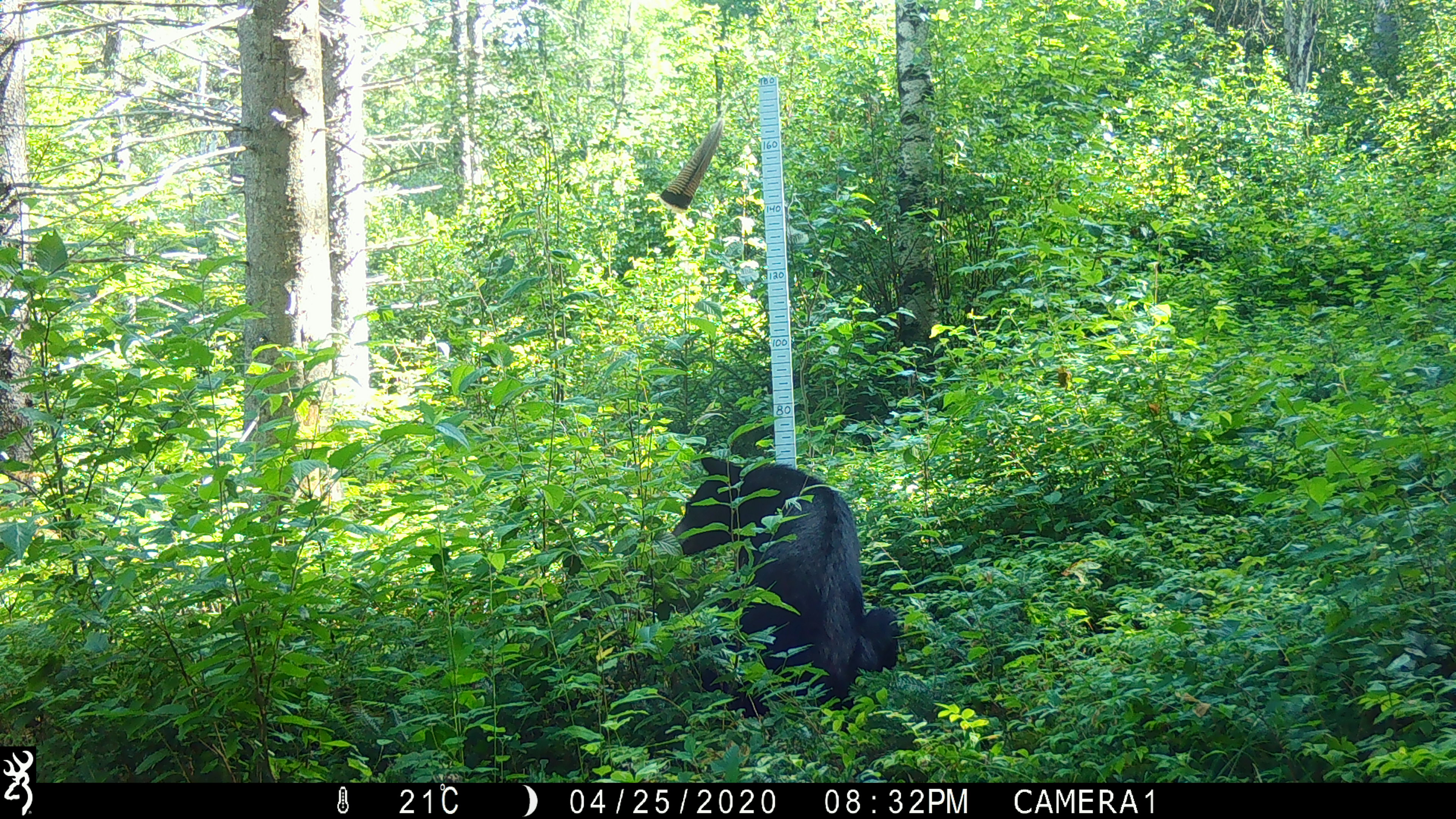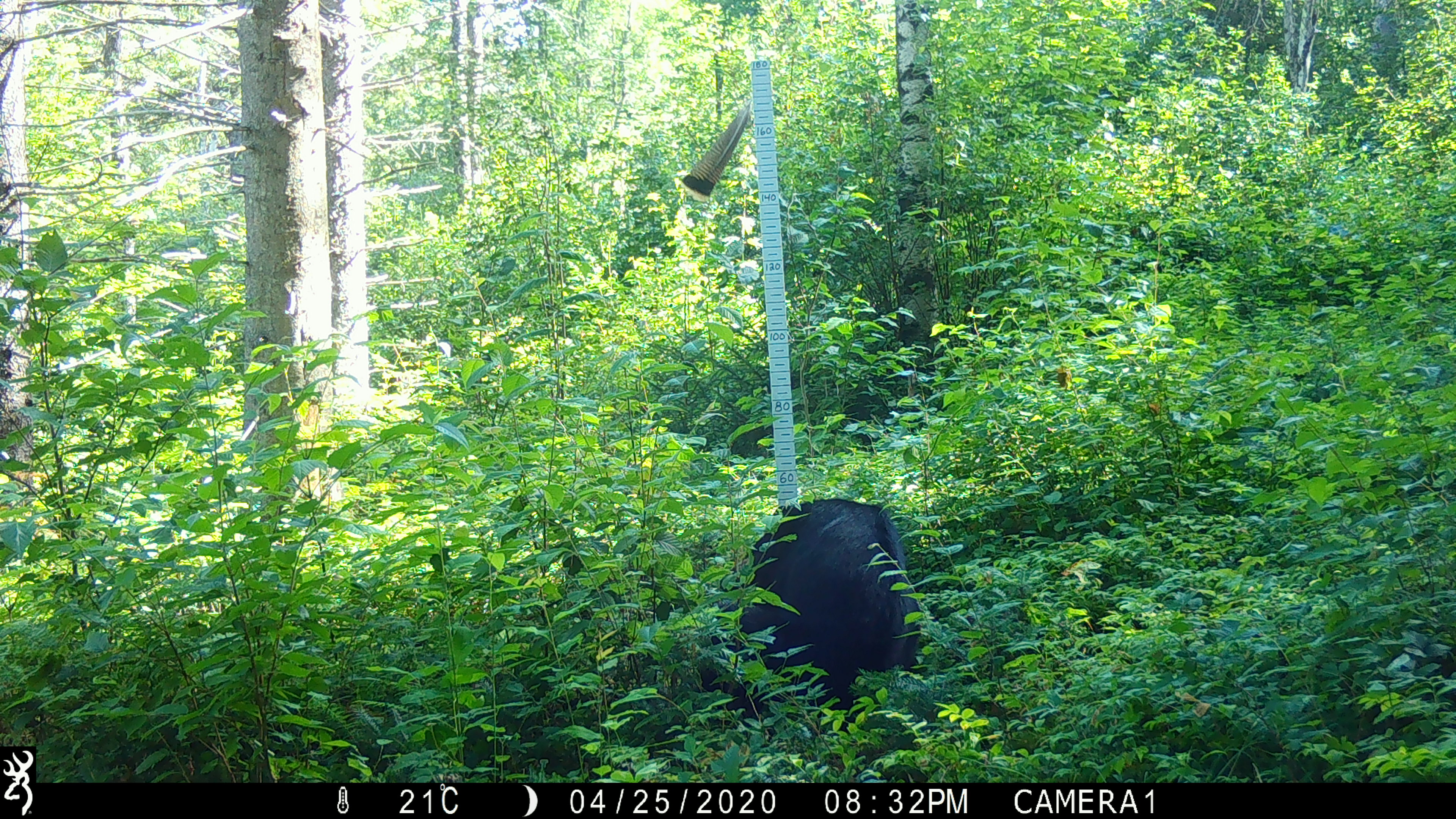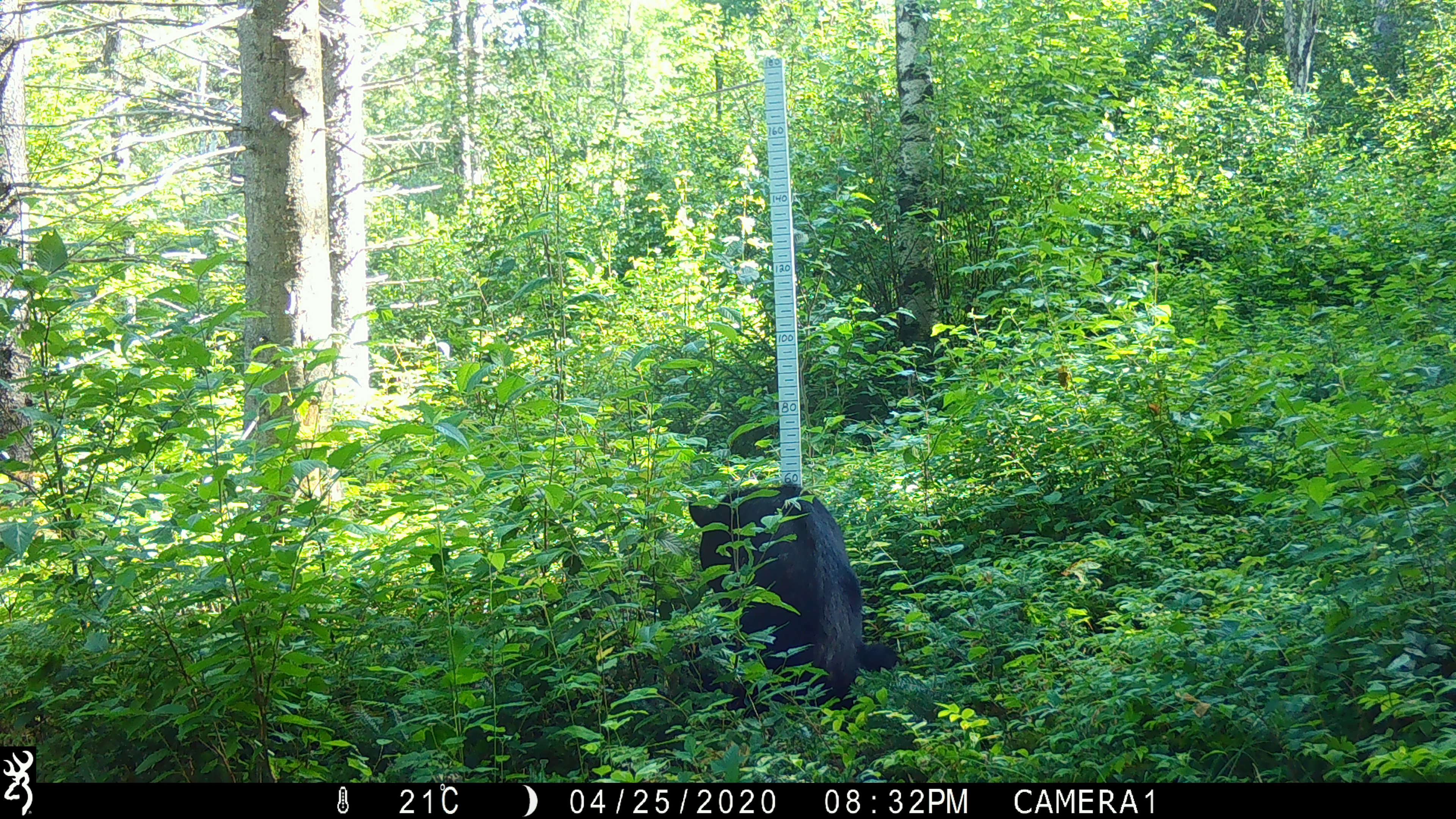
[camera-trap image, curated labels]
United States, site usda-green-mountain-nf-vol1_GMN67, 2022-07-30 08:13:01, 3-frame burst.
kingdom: Animalia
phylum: Chordata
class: Mammalia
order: Carnivora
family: Ursidae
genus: Ursus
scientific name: Ursus americanus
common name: black bear